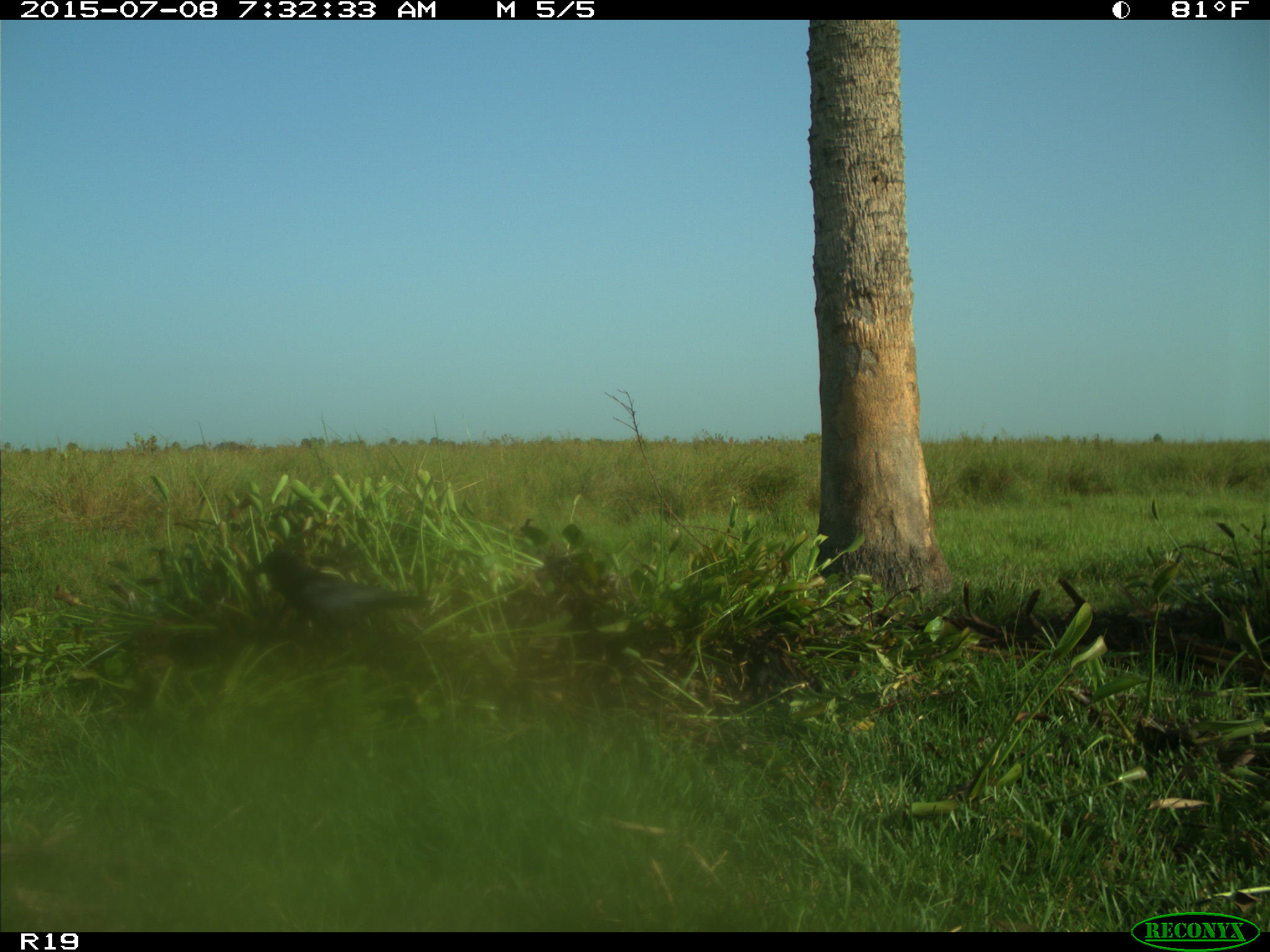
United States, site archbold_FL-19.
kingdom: Animalia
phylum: Chordata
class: Aves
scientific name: Aves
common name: birds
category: unidentified bird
Unidentified bird (birds) (Aves).